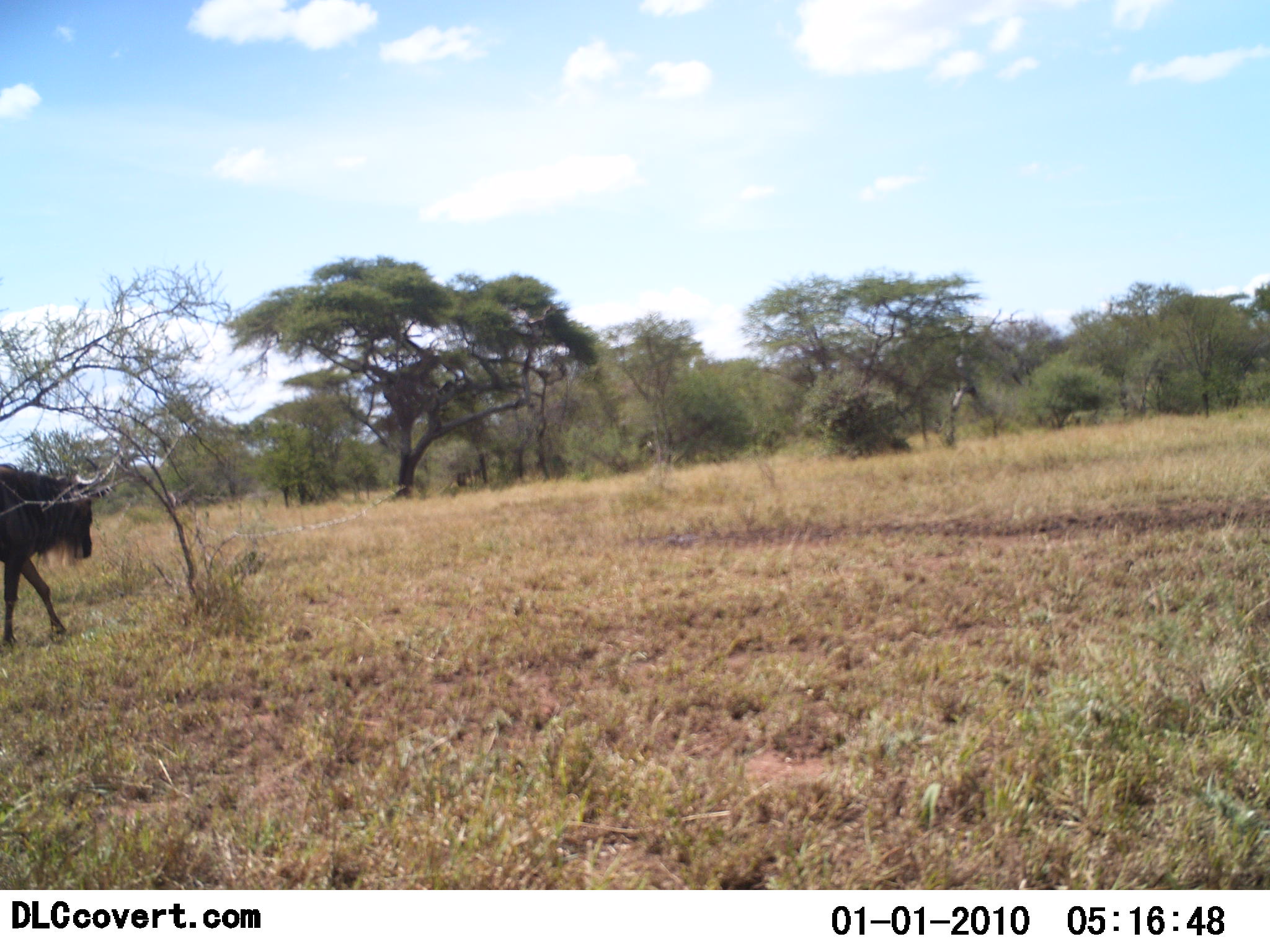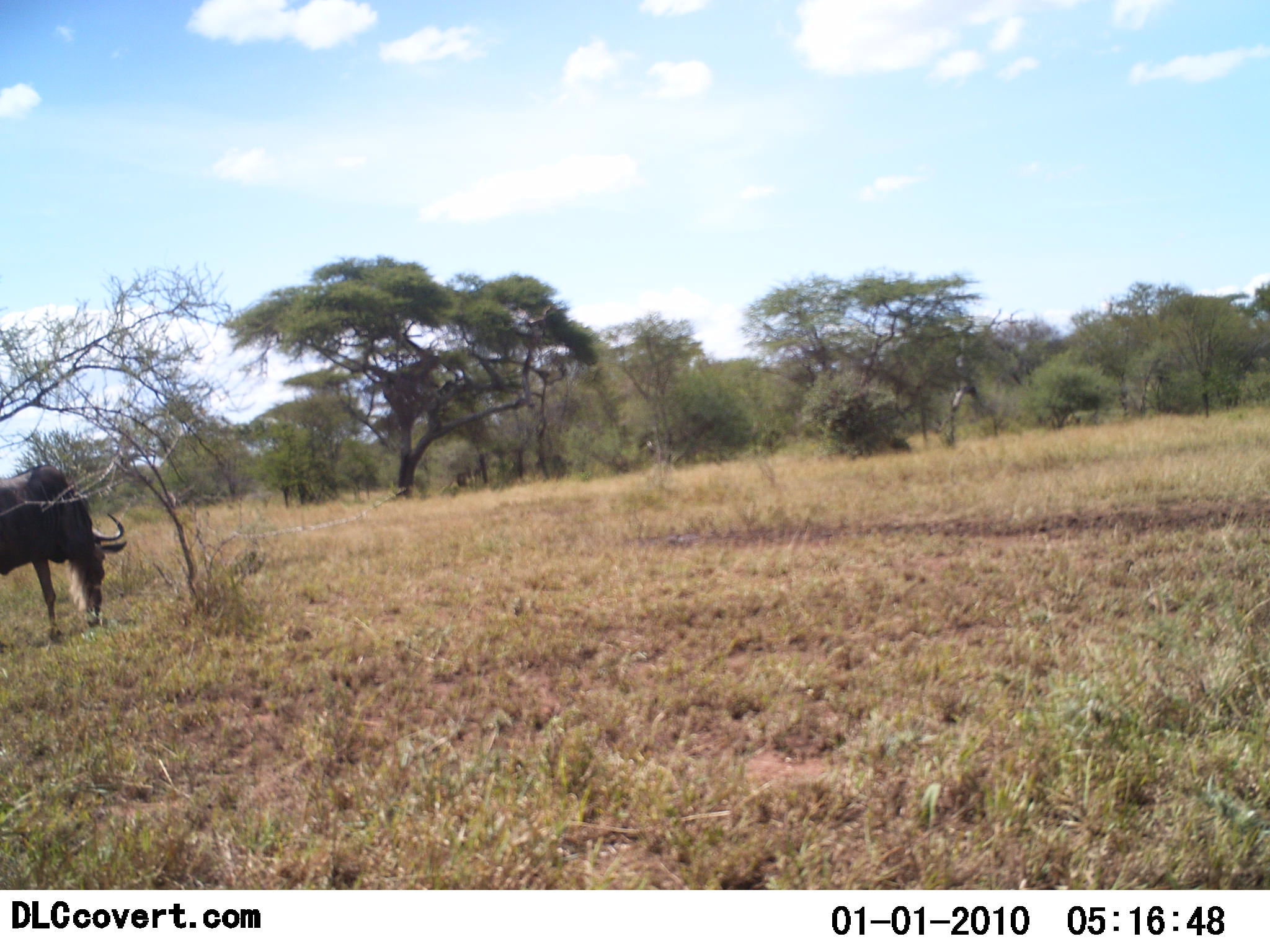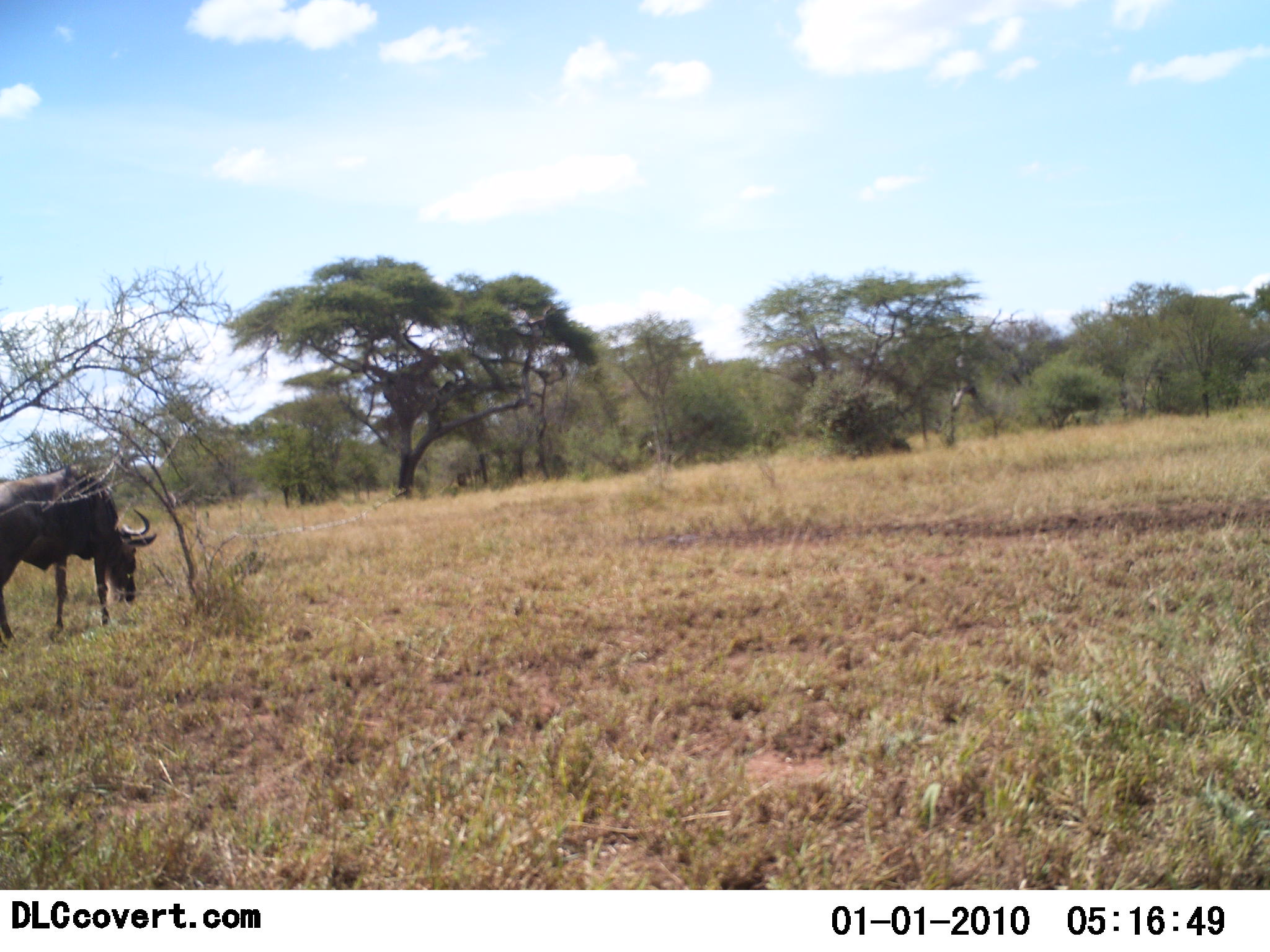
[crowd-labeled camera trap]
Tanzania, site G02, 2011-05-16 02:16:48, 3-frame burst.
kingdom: Animalia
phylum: Chordata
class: Mammalia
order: Artiodactyla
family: Bovidae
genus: Connochaetes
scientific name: Connochaetes taurinus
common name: blue wildebeest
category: wildebeest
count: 1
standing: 17%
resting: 0%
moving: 25%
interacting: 0%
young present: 0%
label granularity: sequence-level